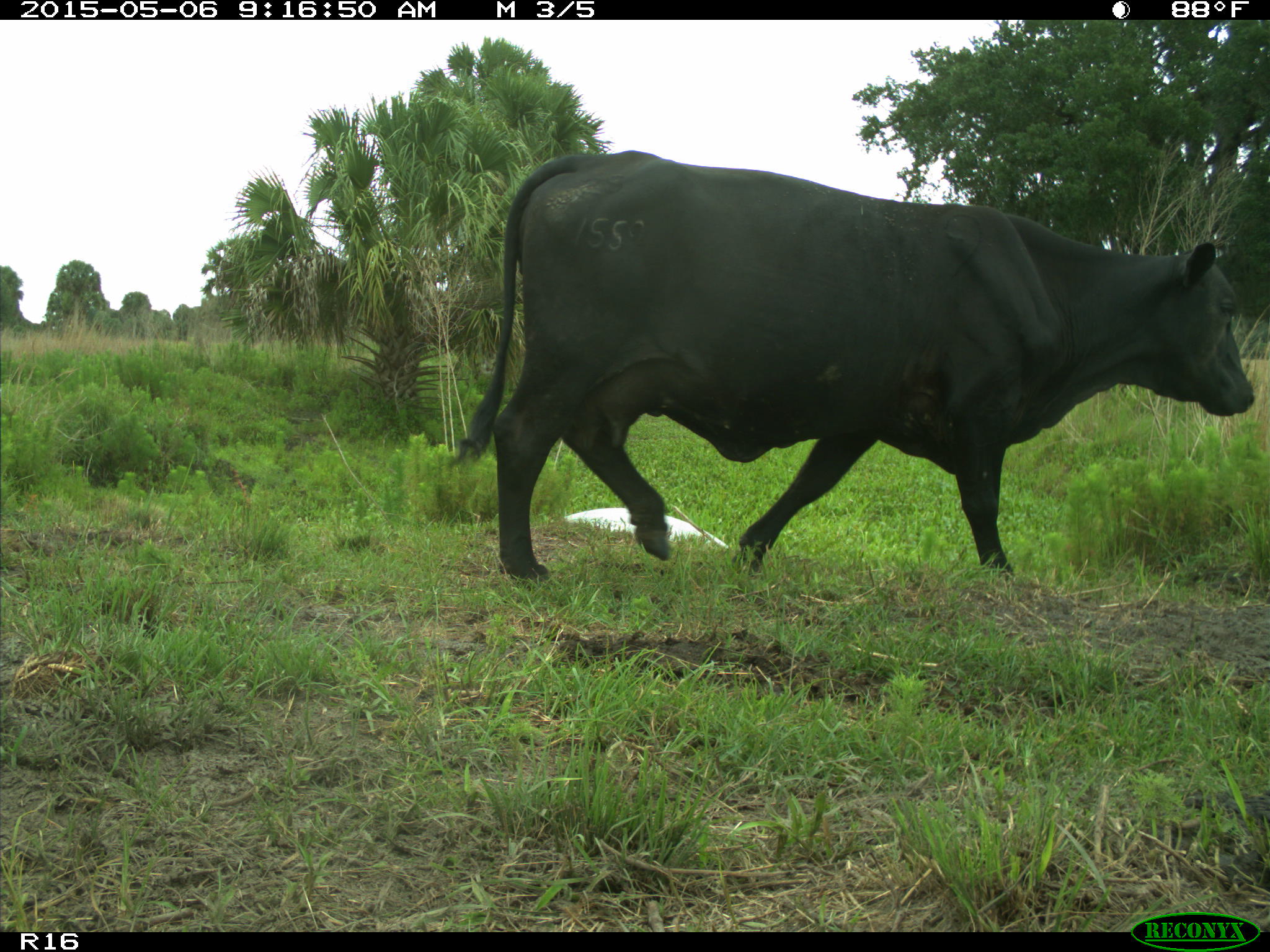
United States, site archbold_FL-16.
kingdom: Animalia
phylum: Chordata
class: Mammalia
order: Artiodactyla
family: Bovidae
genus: Bos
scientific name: Bos taurus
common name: domestic cow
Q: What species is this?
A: Bos taurus (domestic cow).